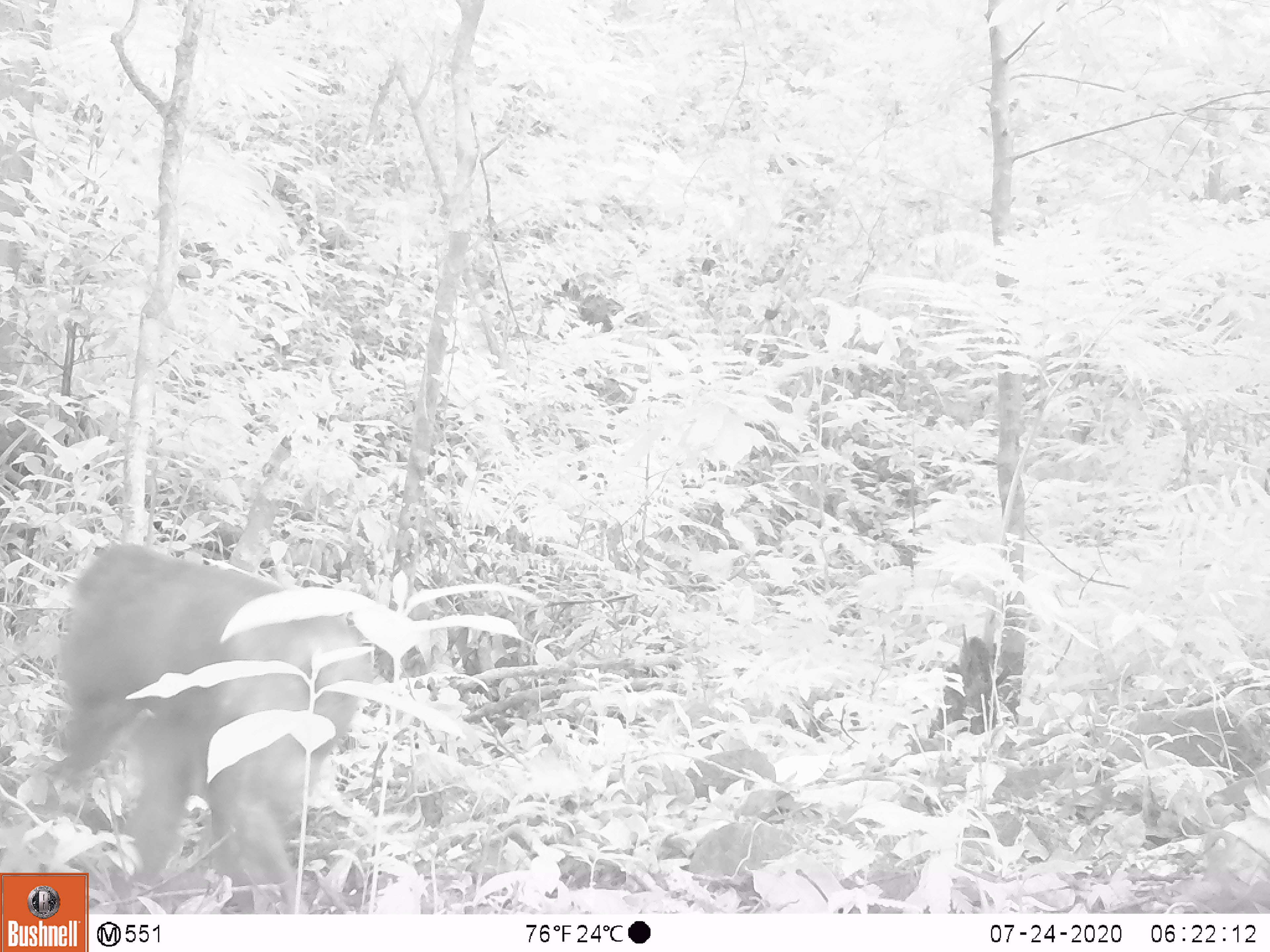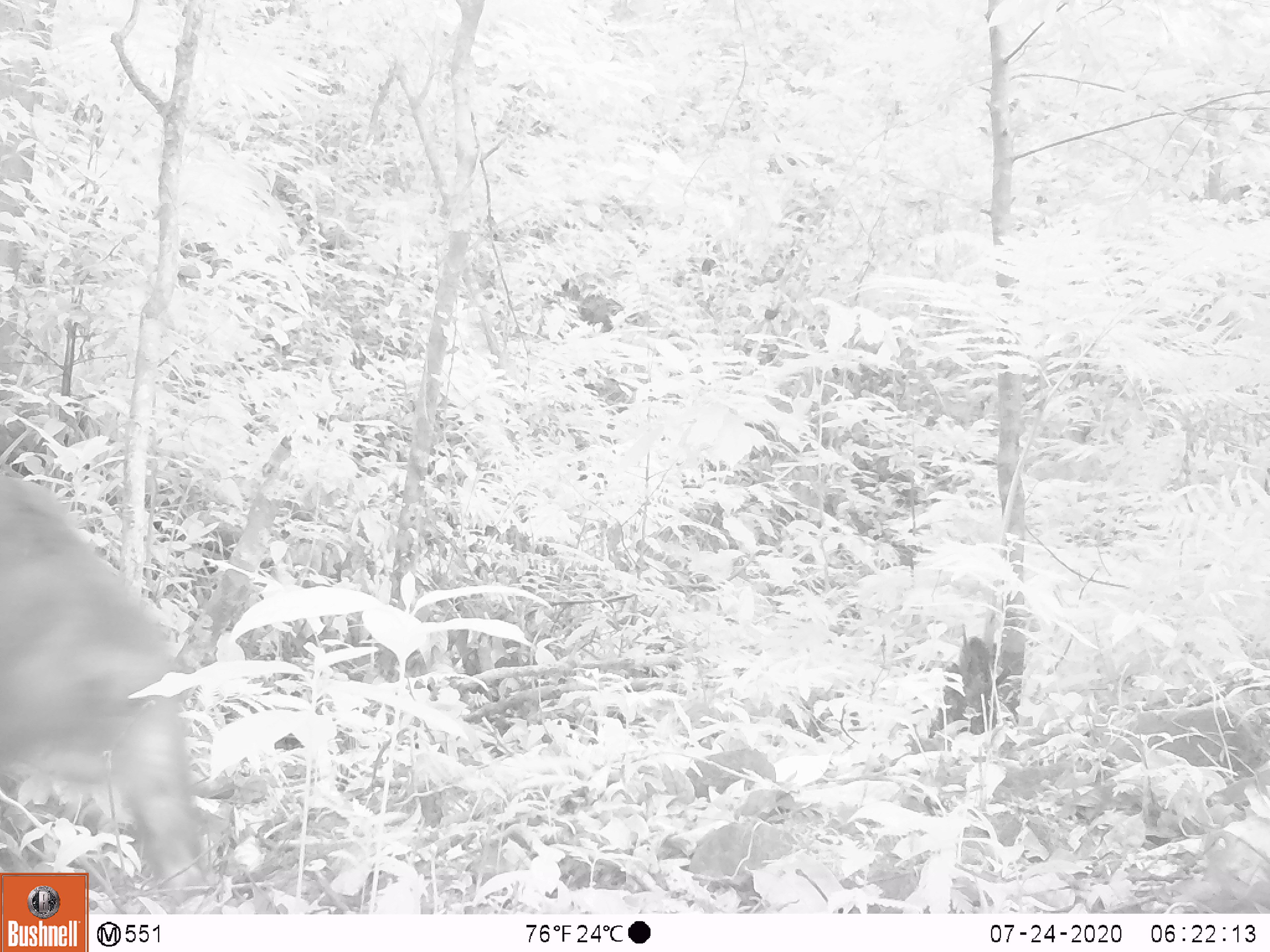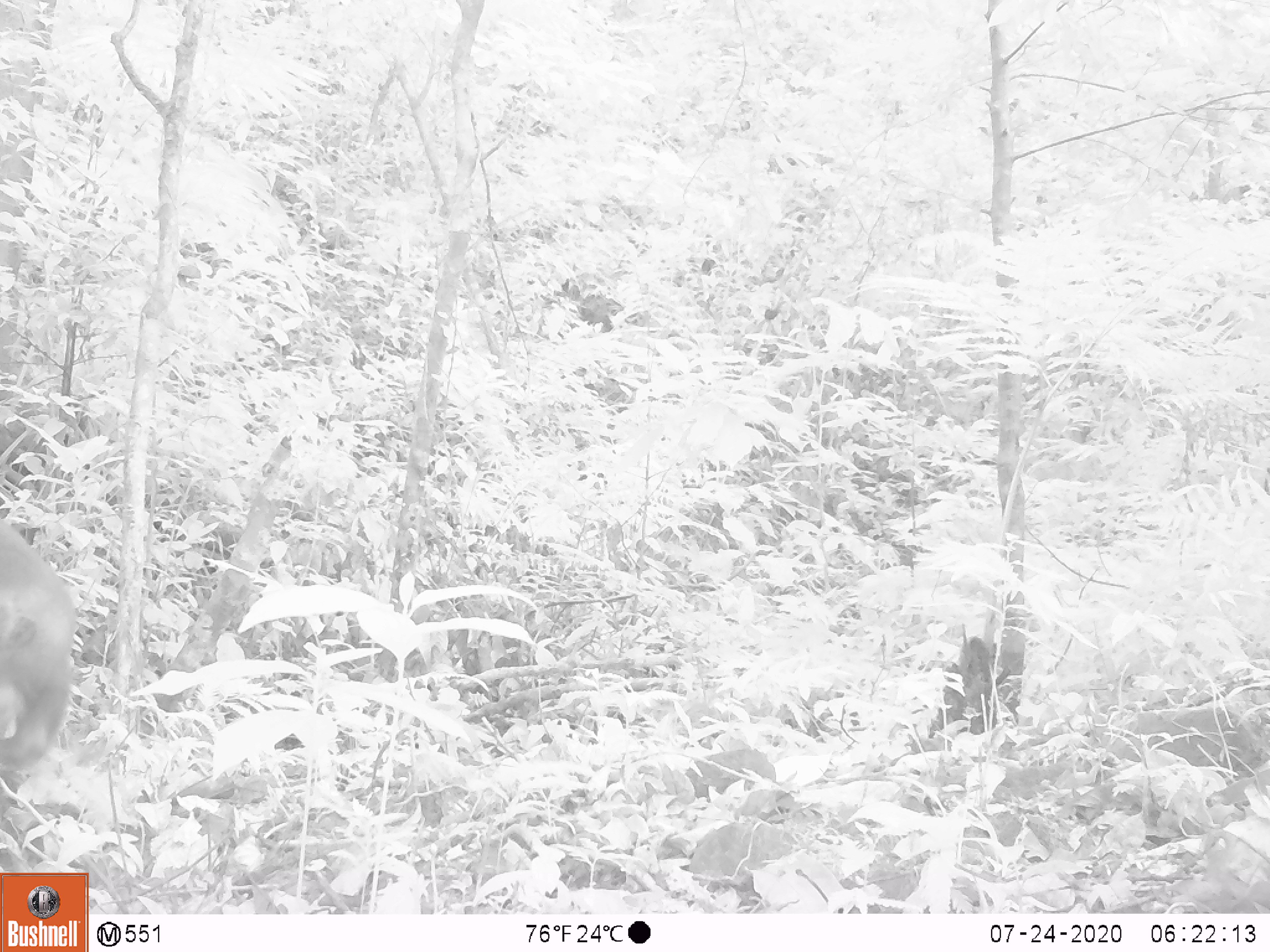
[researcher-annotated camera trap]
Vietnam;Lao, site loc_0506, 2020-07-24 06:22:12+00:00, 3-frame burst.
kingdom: Animalia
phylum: Chordata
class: Mammalia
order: Primates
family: Cercopithecidae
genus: Macaca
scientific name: Macaca arctoides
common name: stump-tailed macaque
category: stump tailed macaque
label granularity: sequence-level